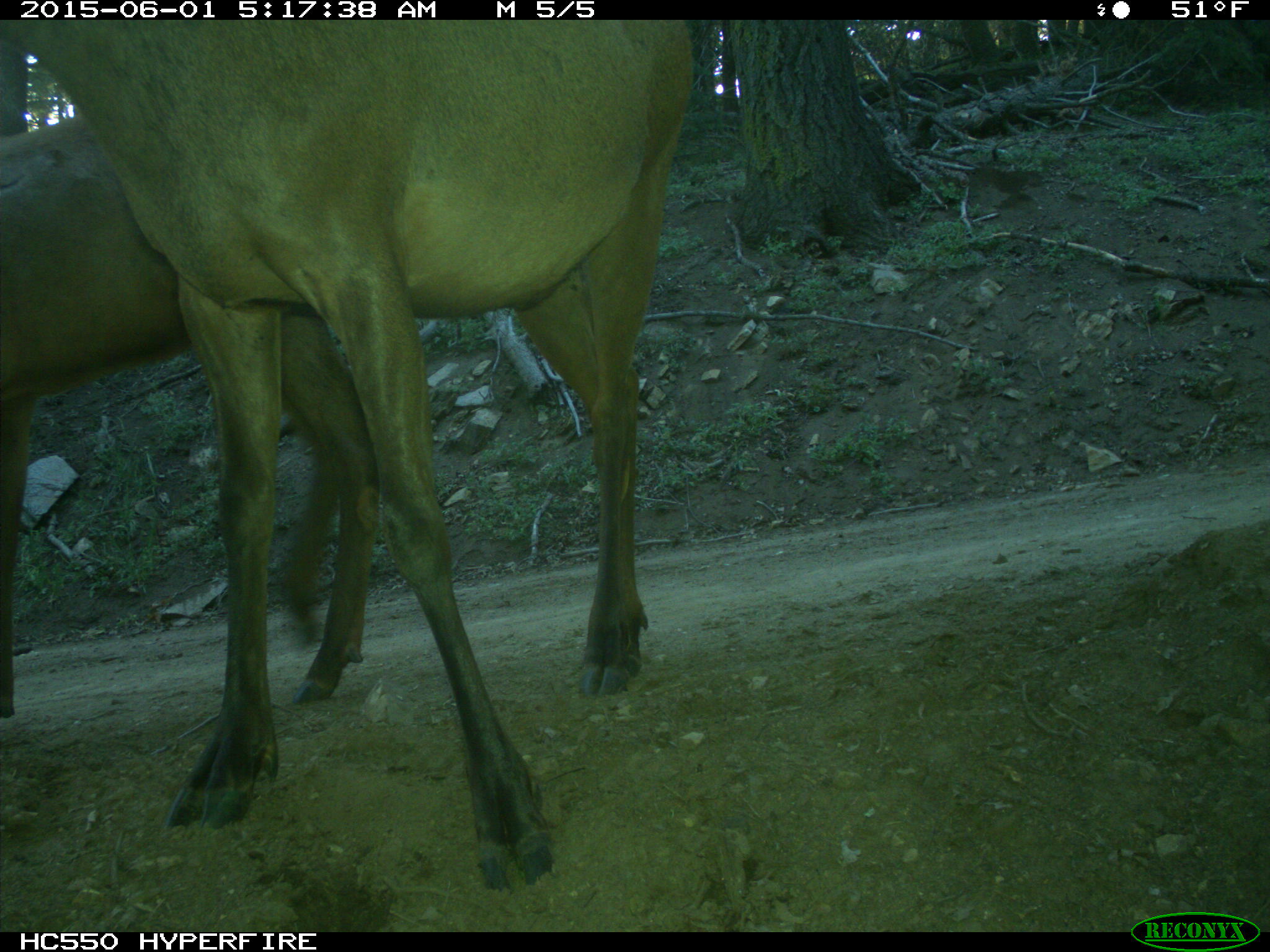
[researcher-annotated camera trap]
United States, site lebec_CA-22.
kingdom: Animalia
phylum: Chordata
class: Mammalia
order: Artiodactyla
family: Cervidae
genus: Cervus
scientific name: Cervus canadensis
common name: elk